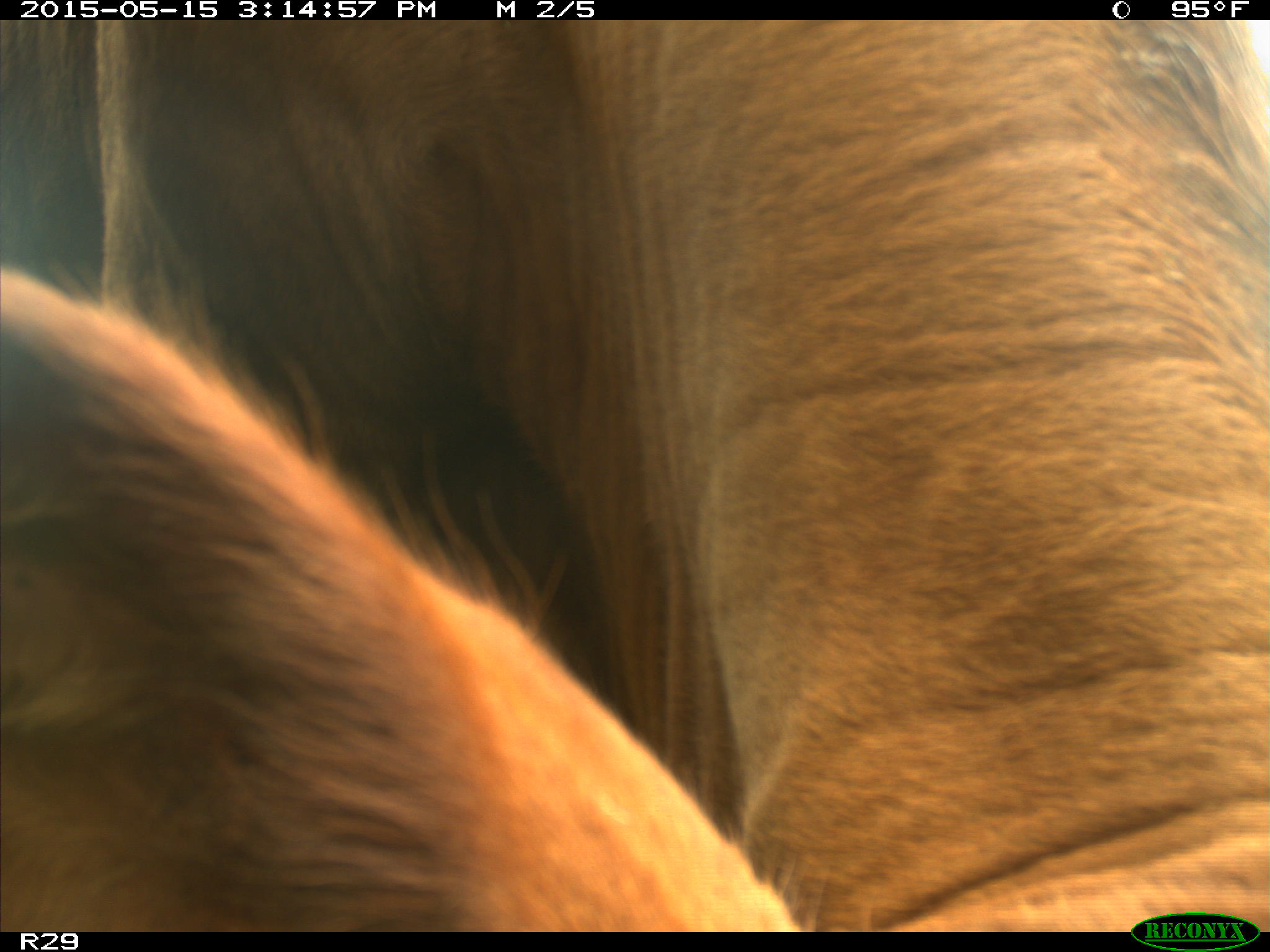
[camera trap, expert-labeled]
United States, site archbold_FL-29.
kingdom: Animalia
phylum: Chordata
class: Mammalia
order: Artiodactyla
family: Bovidae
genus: Bos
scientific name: Bos taurus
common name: domestic cow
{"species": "Bos taurus (domestic cow)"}